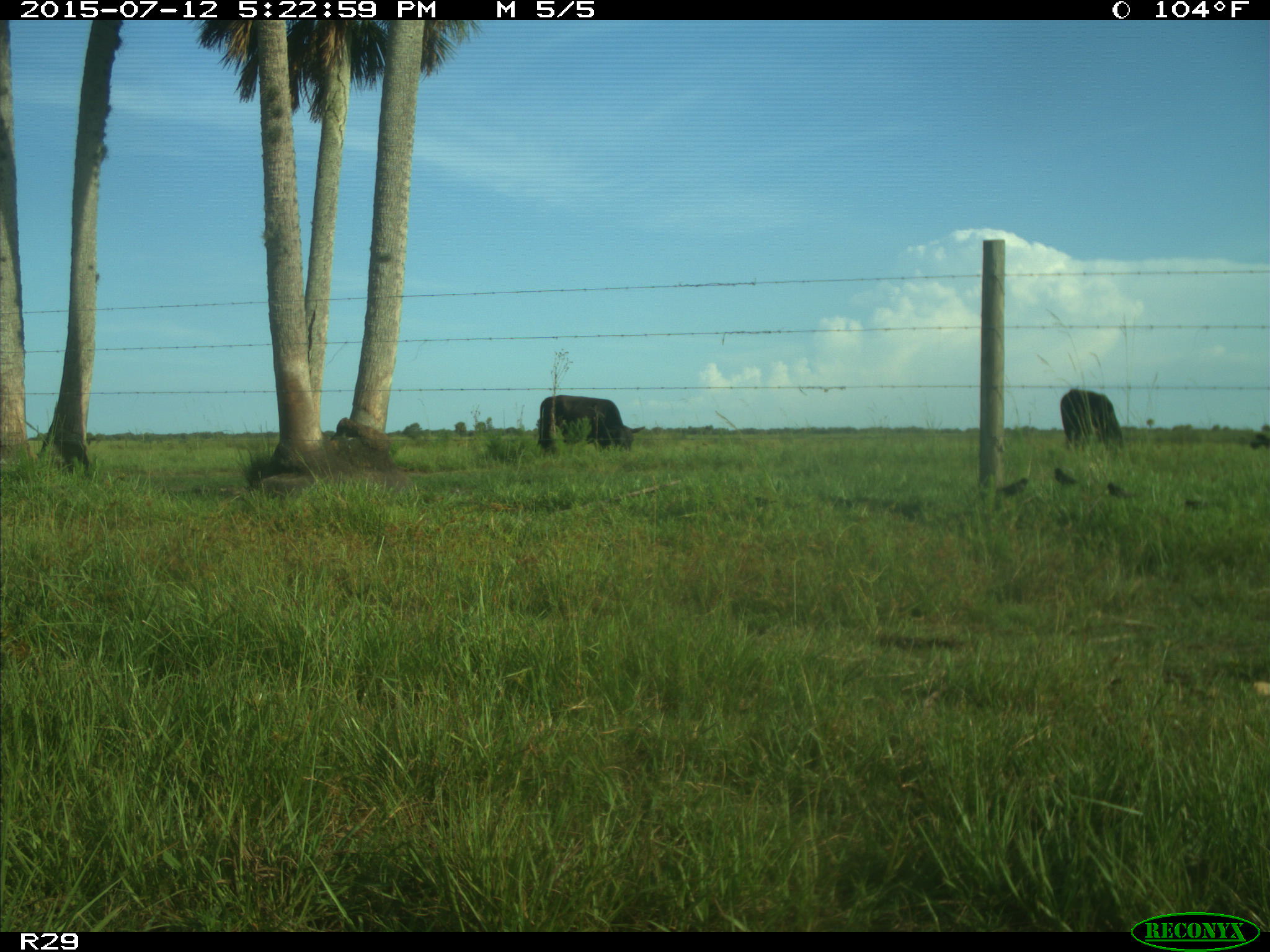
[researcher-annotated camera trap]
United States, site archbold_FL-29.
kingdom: Animalia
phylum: Chordata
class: Mammalia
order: Artiodactyla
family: Bovidae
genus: Bos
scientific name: Bos taurus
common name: domestic cow